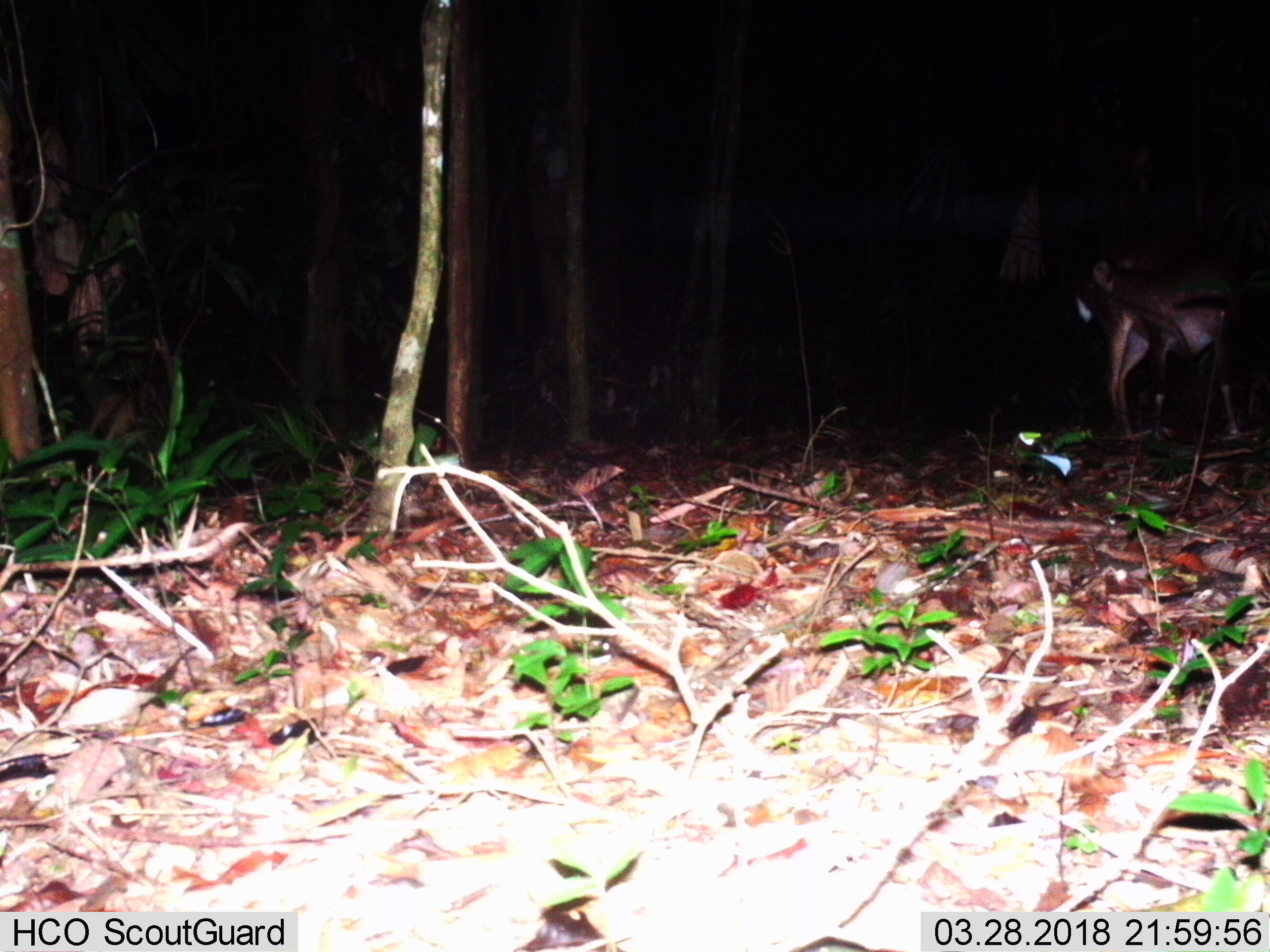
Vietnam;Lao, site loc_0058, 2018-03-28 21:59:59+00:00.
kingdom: Animalia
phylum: Chordata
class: Mammalia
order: Artiodactyla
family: Cervidae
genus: Muntiacus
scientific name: Muntiacus vuquangensis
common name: large-antlered muntjac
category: large antlered muntjac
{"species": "large antlered muntjac (large-antlered muntjac) (Muntiacus vuquangensis)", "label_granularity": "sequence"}